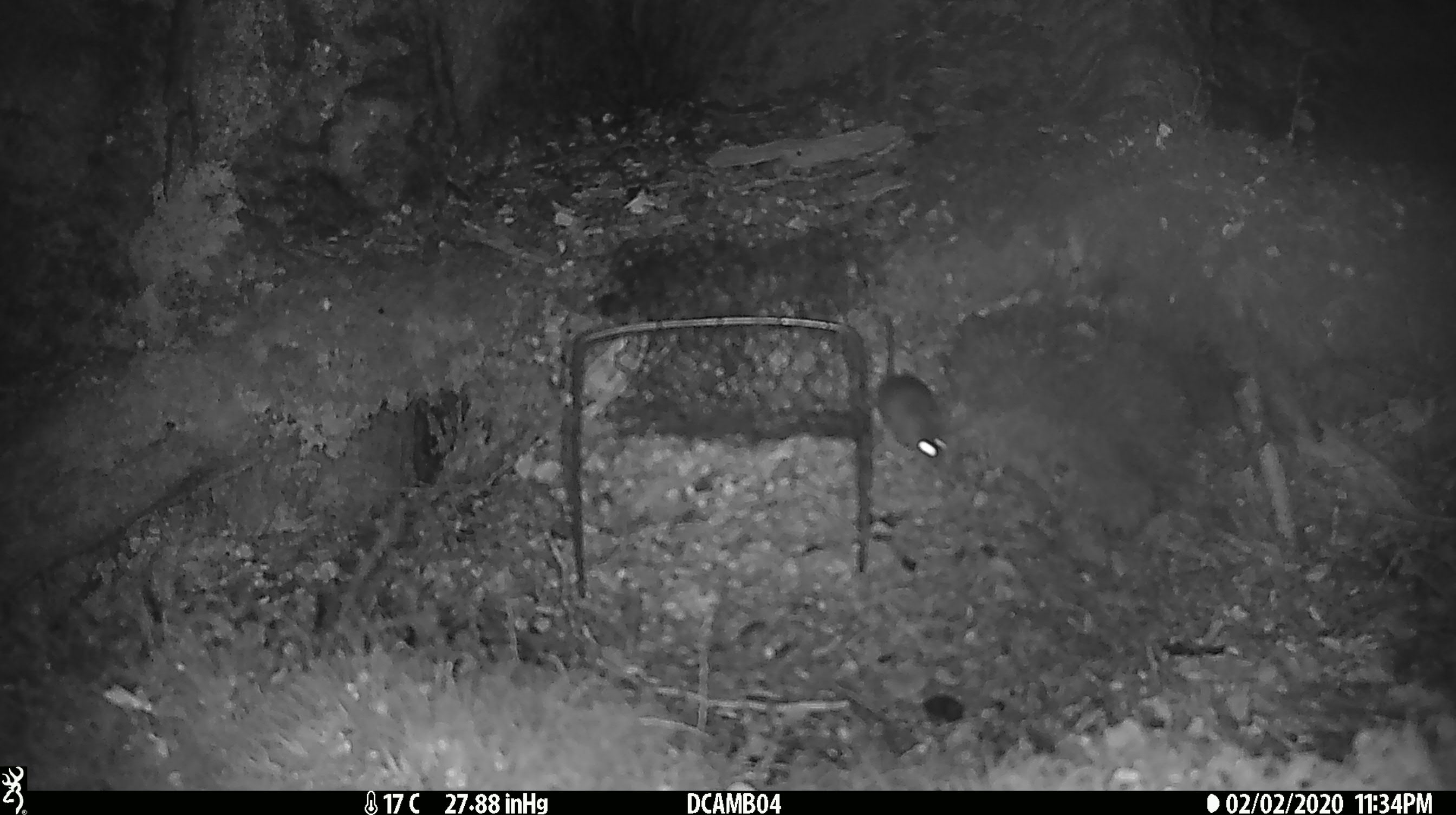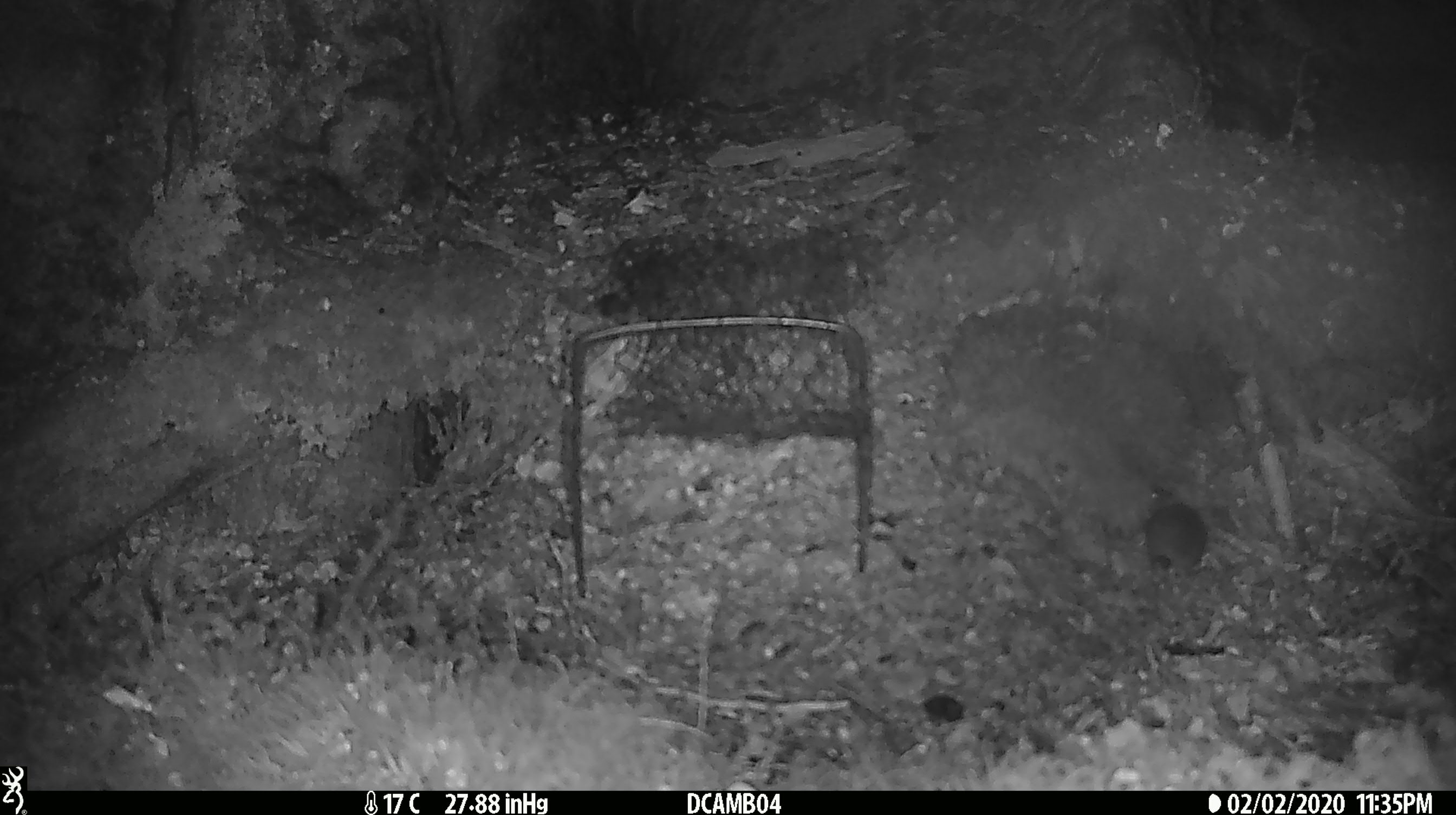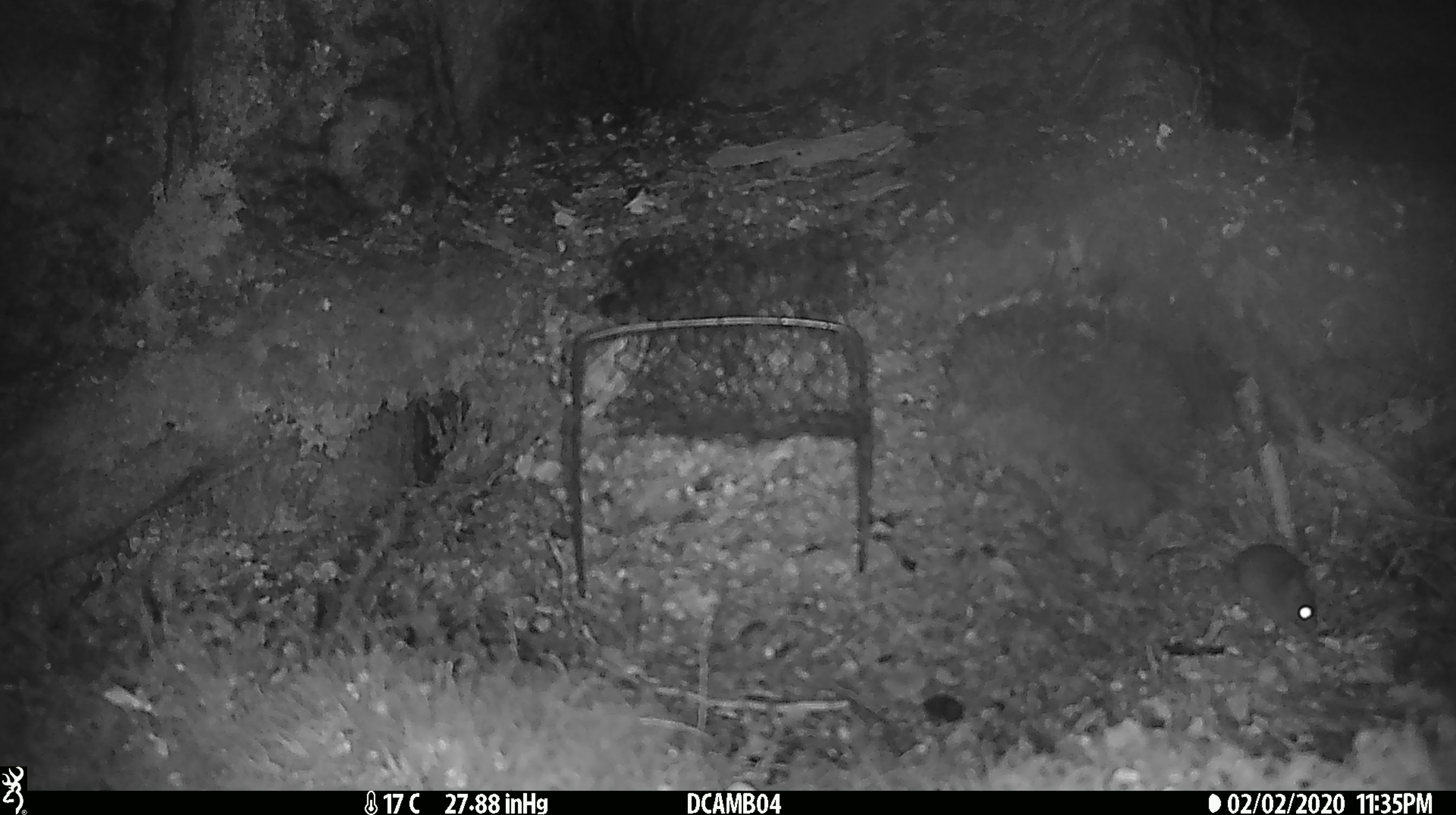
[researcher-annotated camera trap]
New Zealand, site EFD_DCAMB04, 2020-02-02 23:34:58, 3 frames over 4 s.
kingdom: Animalia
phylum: Chordata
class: Mammalia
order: Rodentia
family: Muridae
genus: Mus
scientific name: Mus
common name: mouse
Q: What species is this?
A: Mouse (Mus).